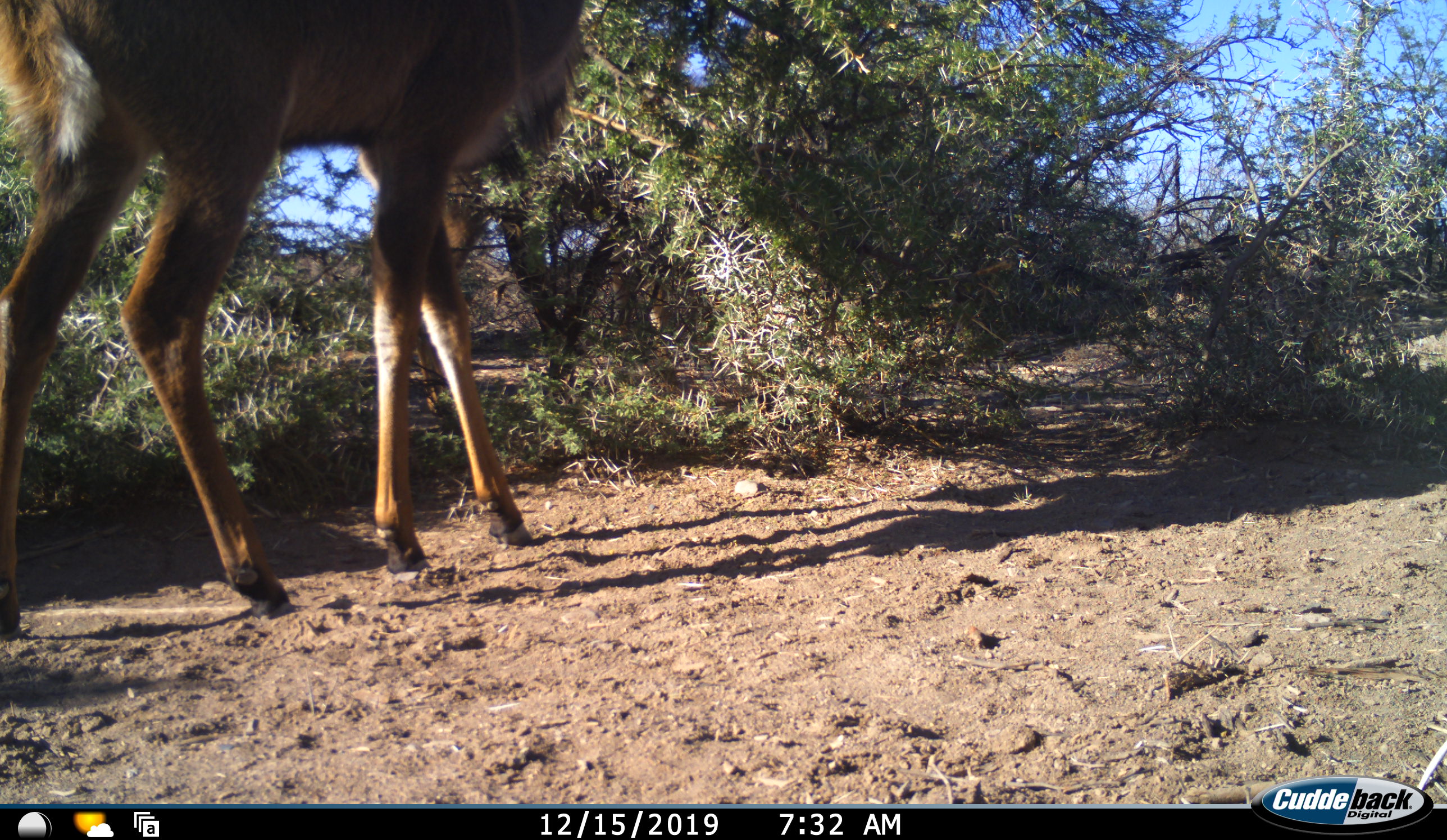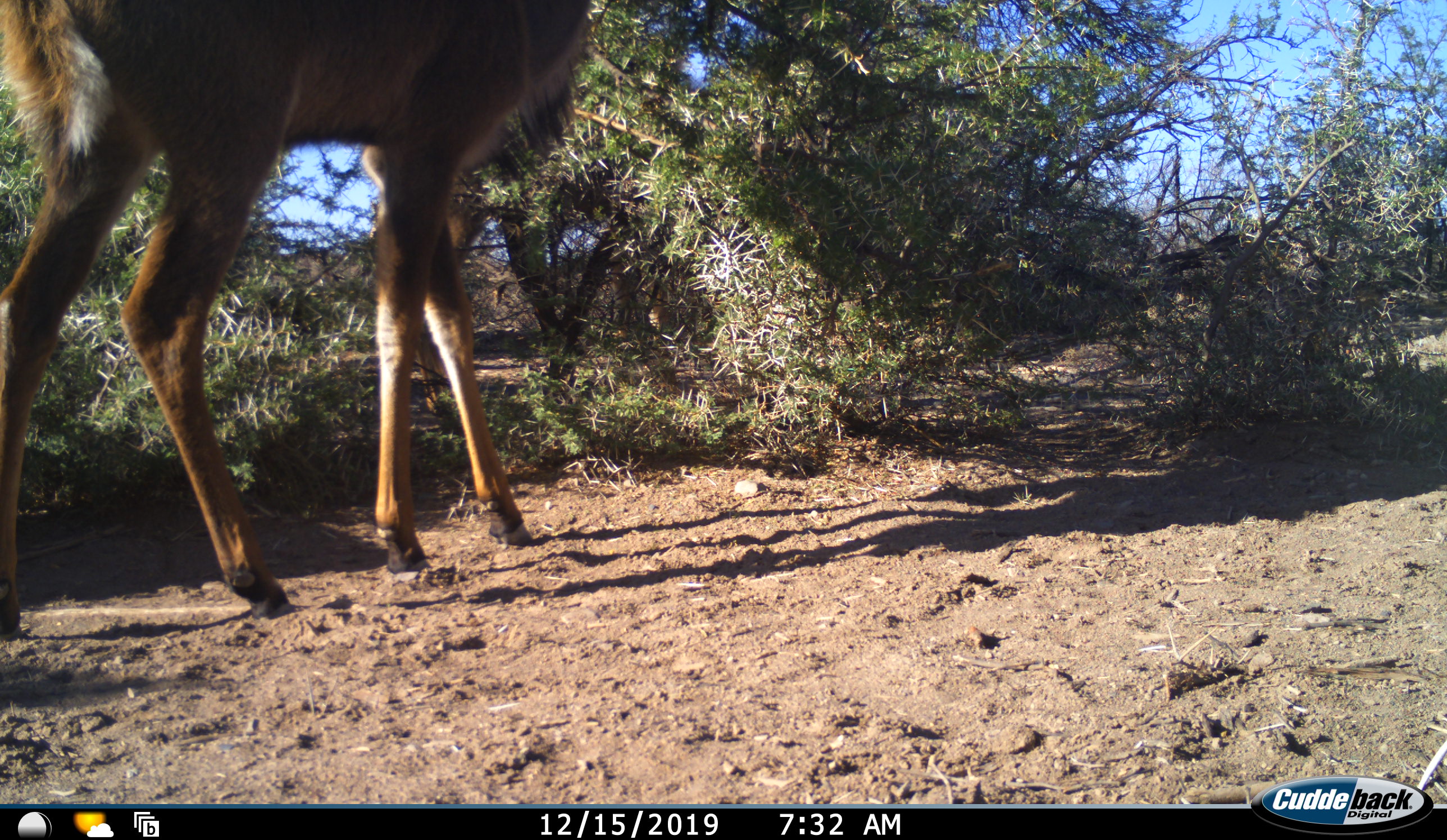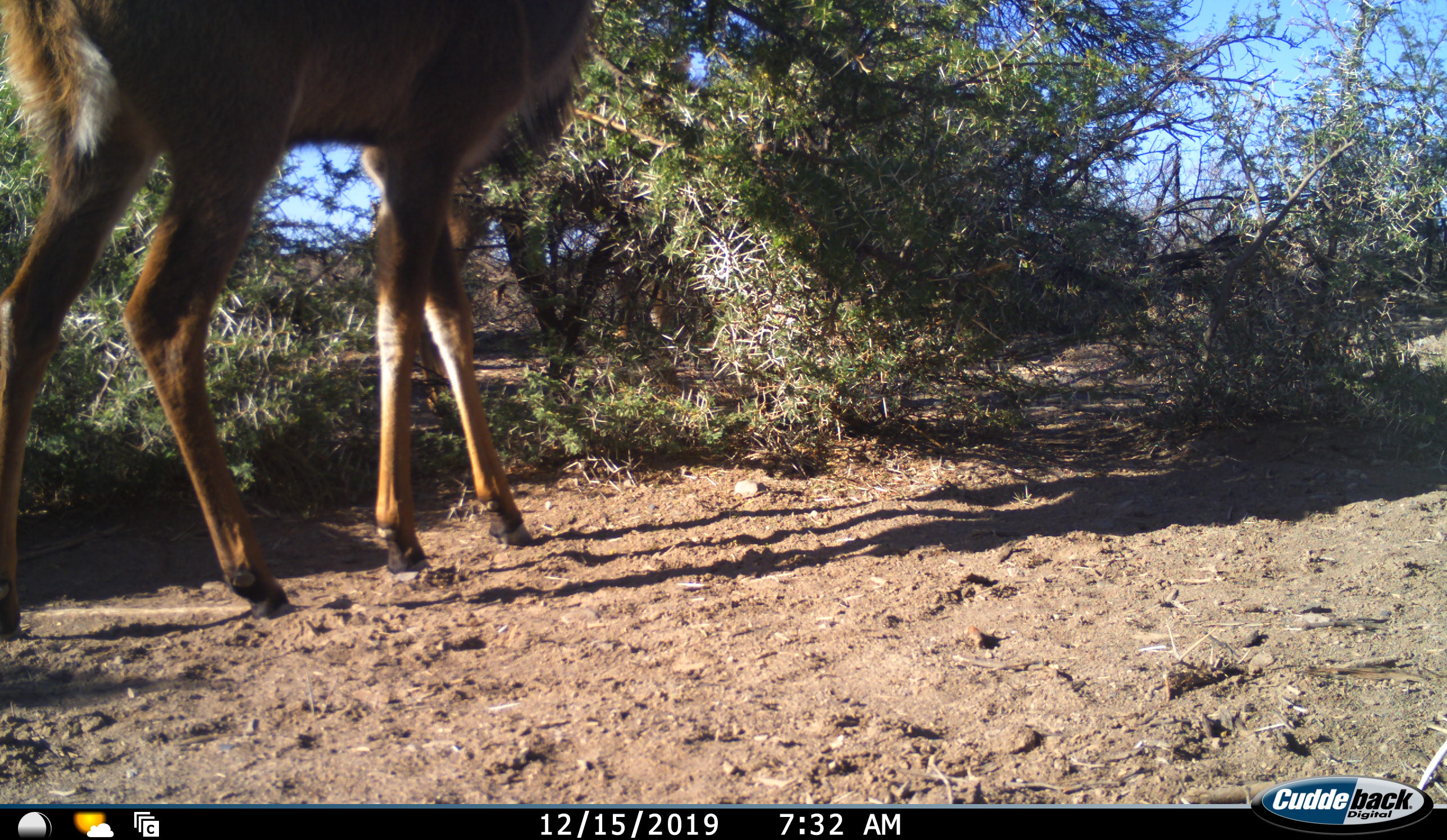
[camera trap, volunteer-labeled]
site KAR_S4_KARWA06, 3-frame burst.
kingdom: Animalia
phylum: Chordata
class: Mammalia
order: Artiodactyla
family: Bovidae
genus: Tragelaphus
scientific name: Tragelaphus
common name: kudu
Kudu (Tragelaphus), count 1. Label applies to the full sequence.